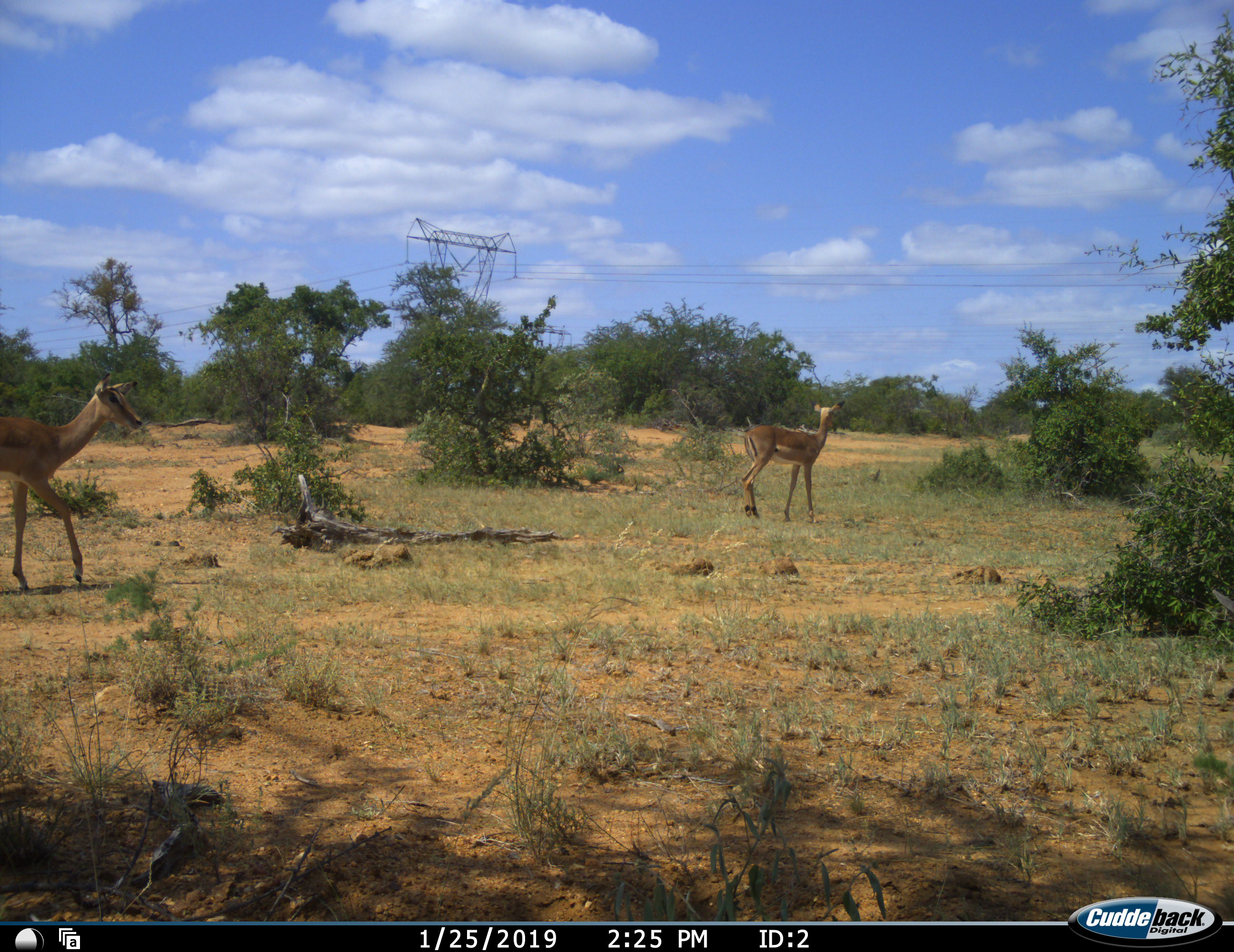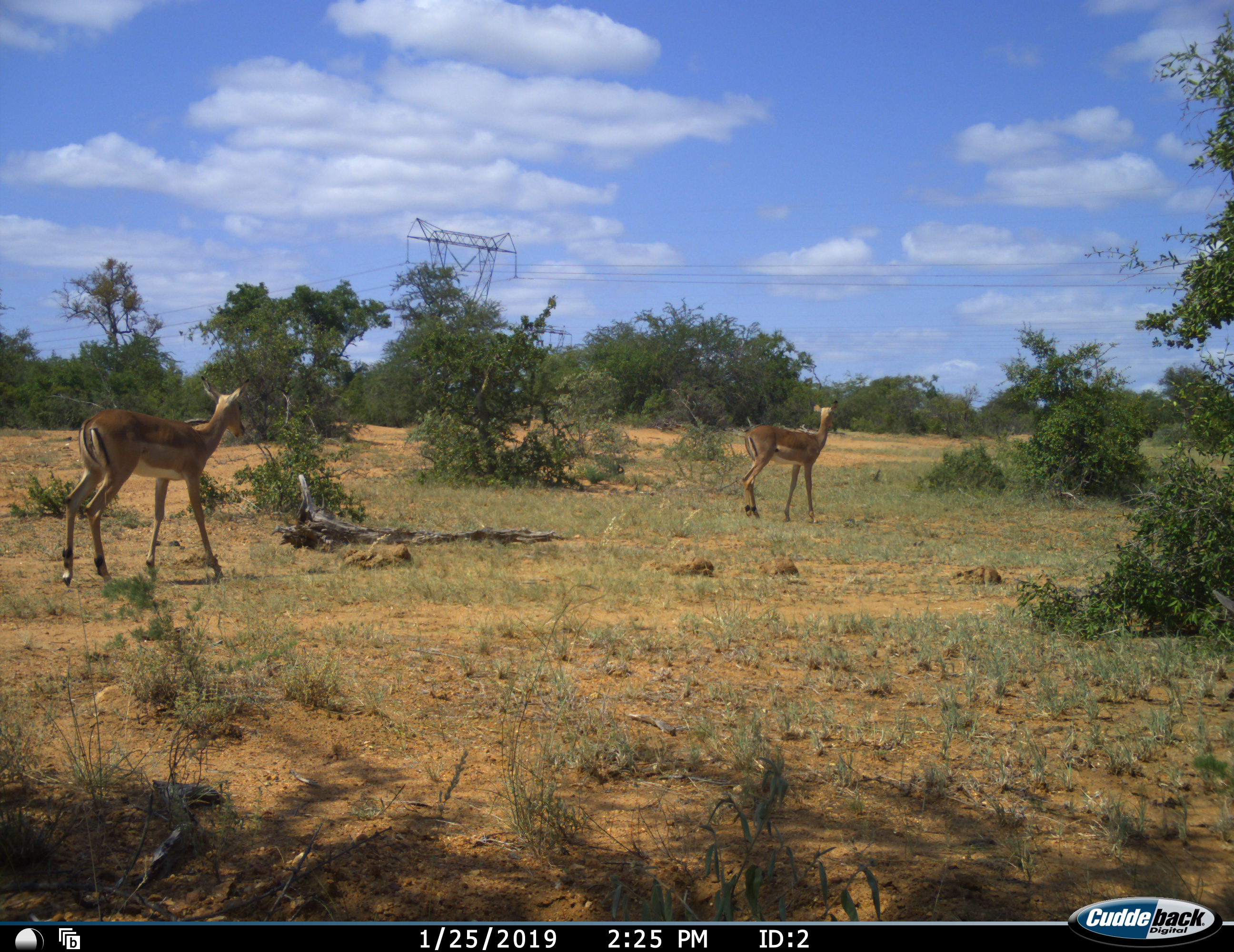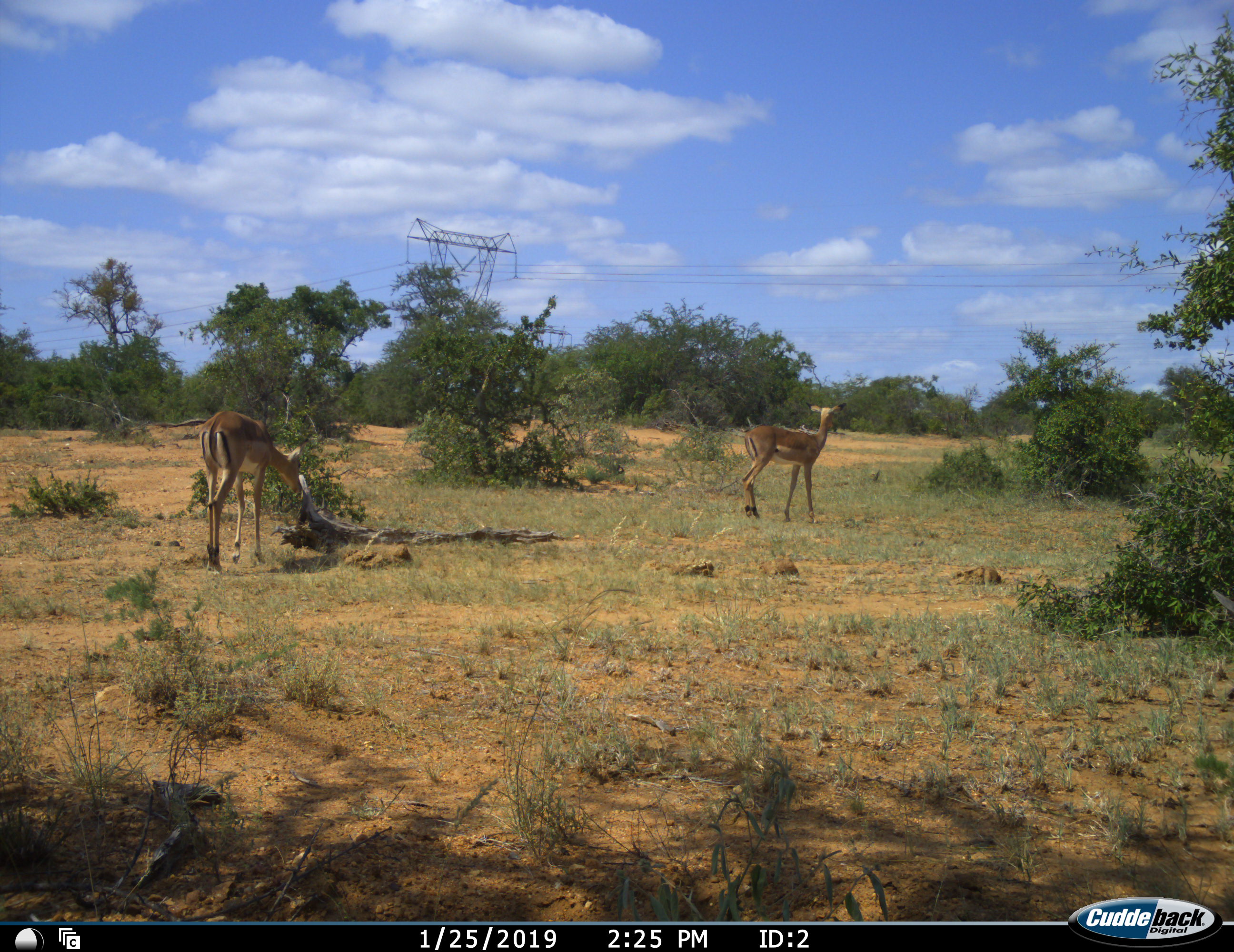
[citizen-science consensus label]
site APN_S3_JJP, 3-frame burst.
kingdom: Animalia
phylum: Chordata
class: Mammalia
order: Artiodactyla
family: Bovidae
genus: Aepyceros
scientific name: Aepyceros melampus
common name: impala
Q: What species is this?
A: Impala (Aepyceros melampus).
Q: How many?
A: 2.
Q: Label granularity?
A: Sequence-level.